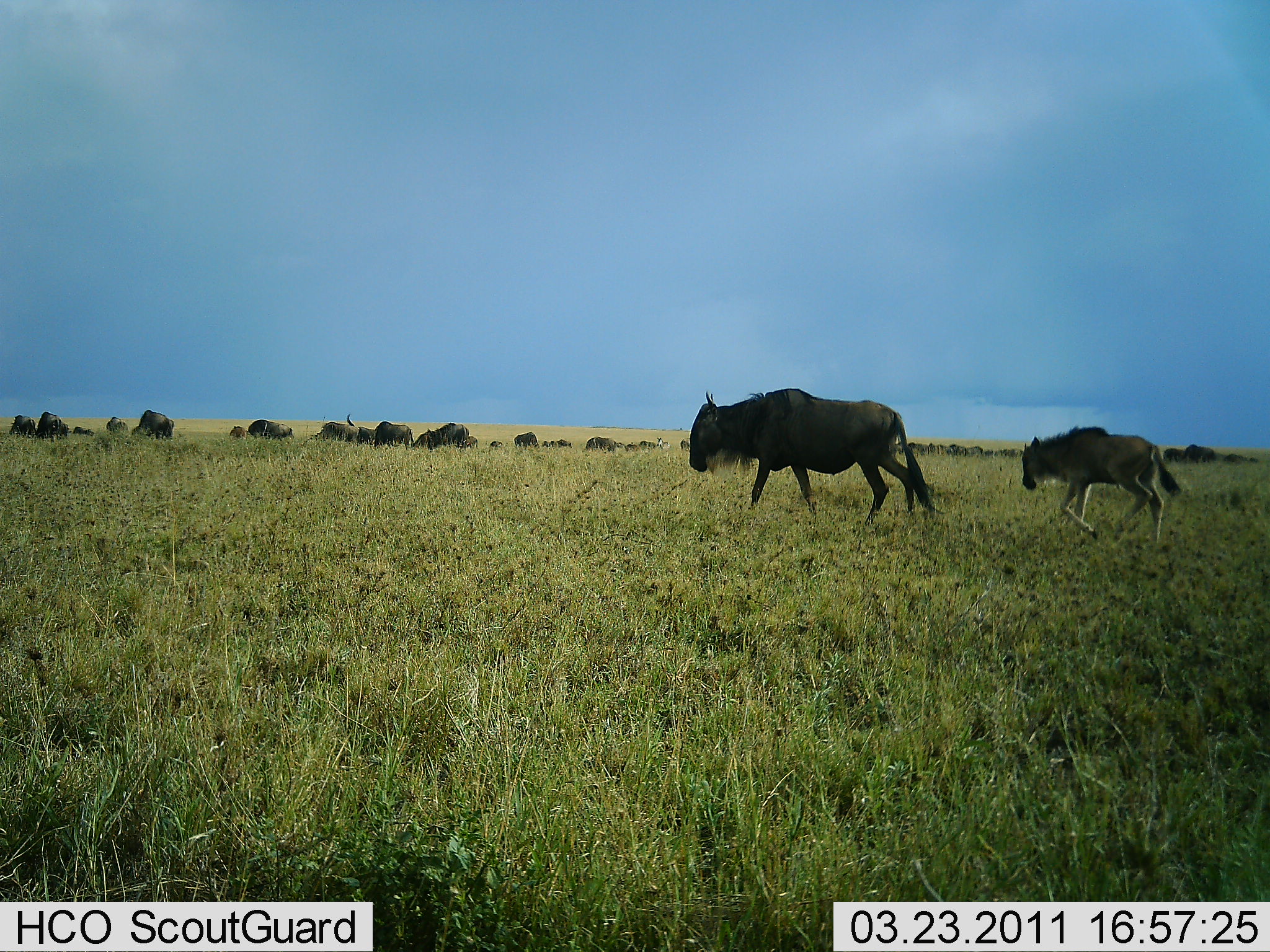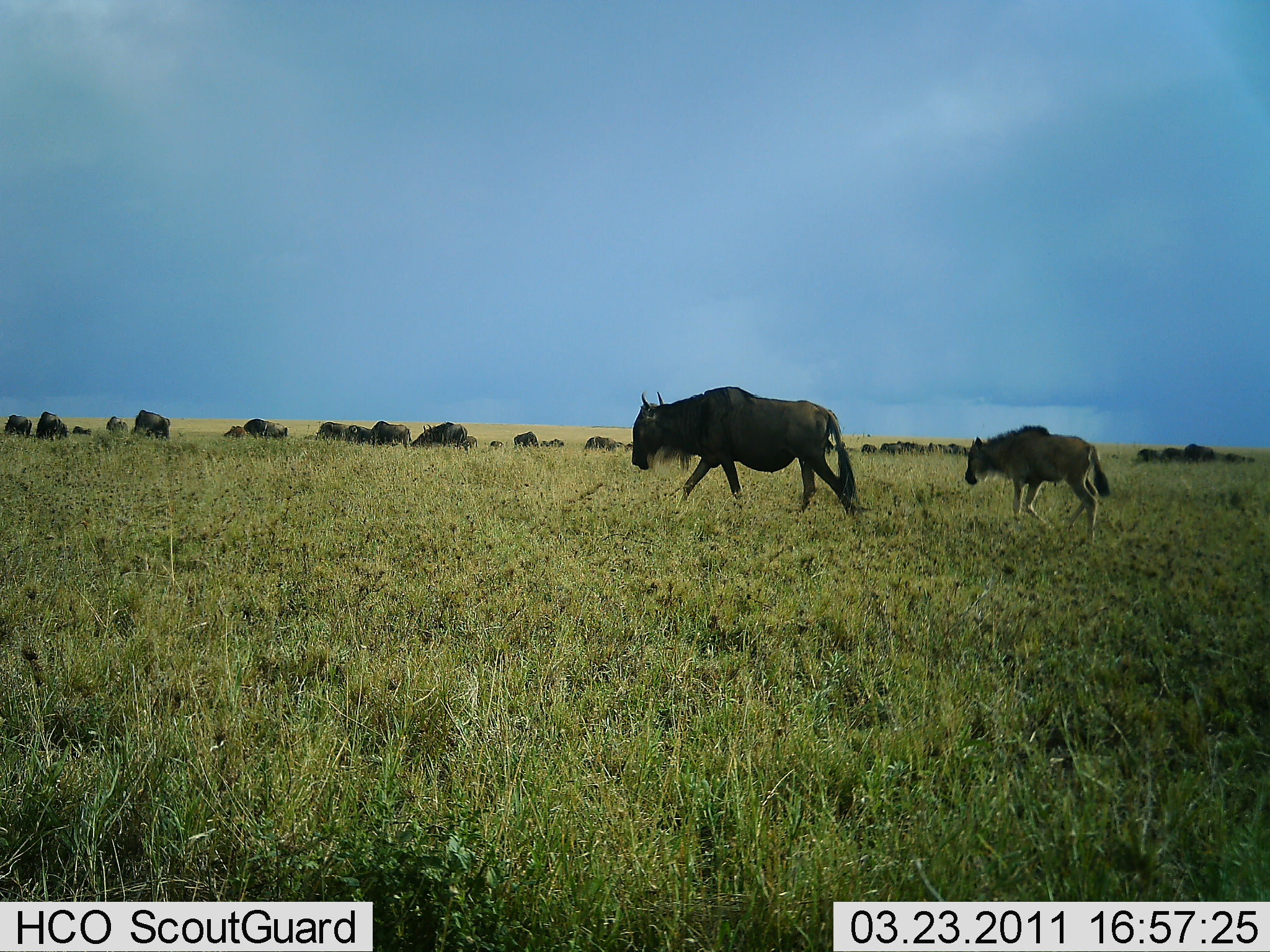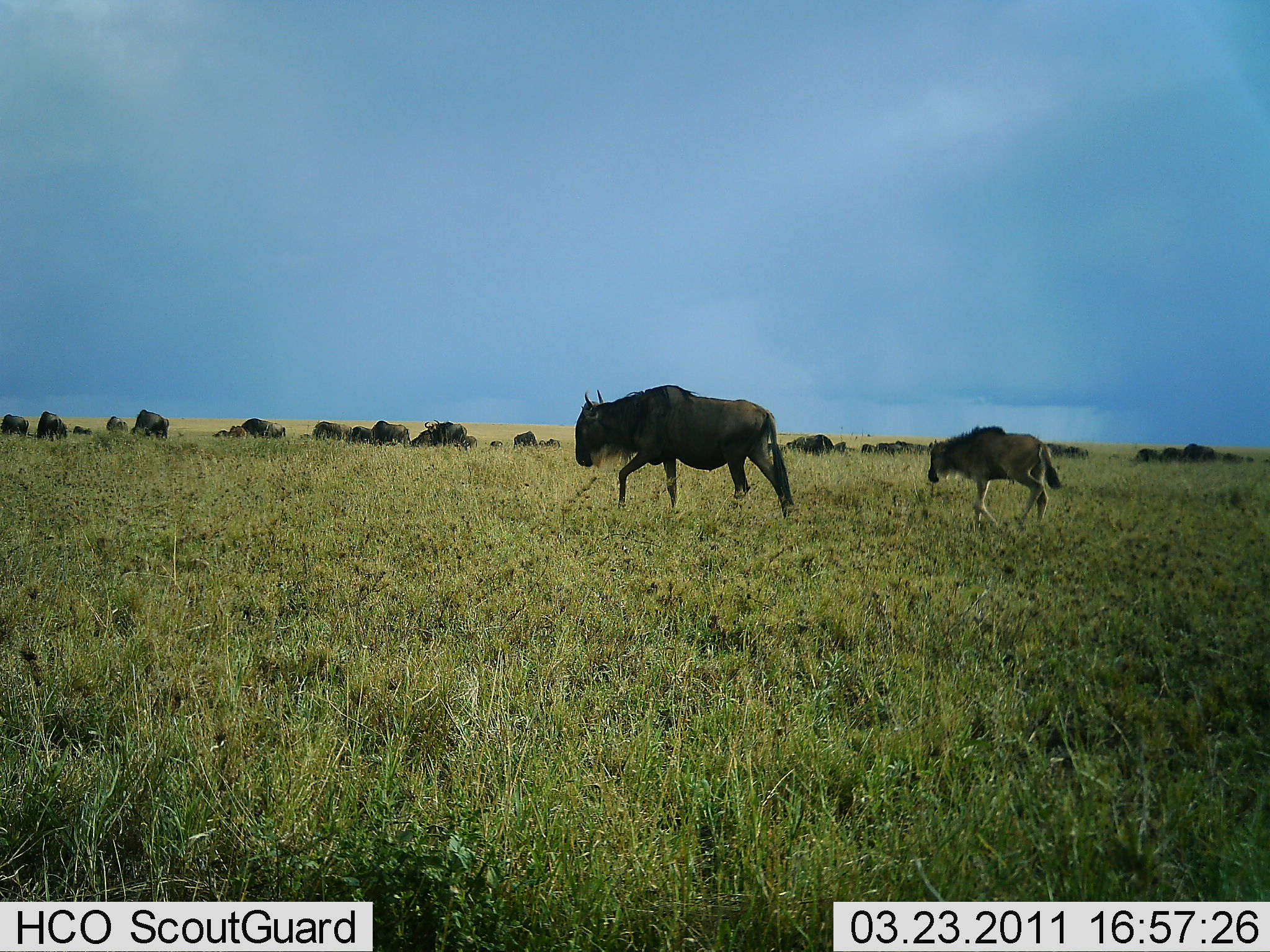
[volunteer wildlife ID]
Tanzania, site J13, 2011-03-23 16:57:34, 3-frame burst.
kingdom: Animalia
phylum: Chordata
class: Mammalia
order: Artiodactyla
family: Bovidae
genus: Connochaetes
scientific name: Connochaetes taurinus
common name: blue wildebeest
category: wildebeest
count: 11-50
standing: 9%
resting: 0%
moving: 91%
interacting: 0%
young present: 45%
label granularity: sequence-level